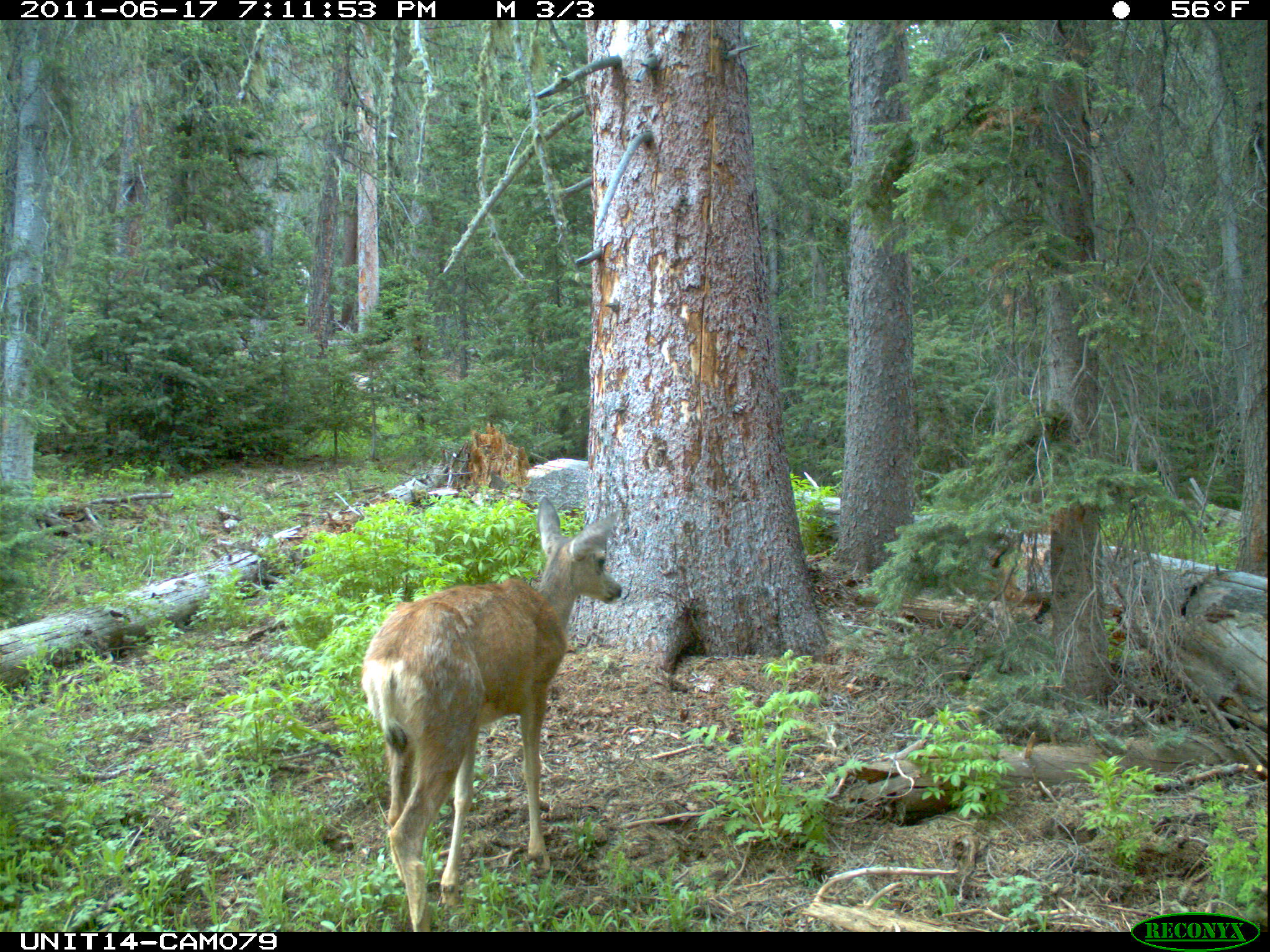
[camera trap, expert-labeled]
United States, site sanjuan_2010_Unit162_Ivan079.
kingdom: Animalia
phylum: Chordata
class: Mammalia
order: Artiodactyla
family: Cervidae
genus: Odocoileus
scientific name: Odocoileus hemionus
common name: mule deer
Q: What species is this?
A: Odocoileus hemionus (mule deer).